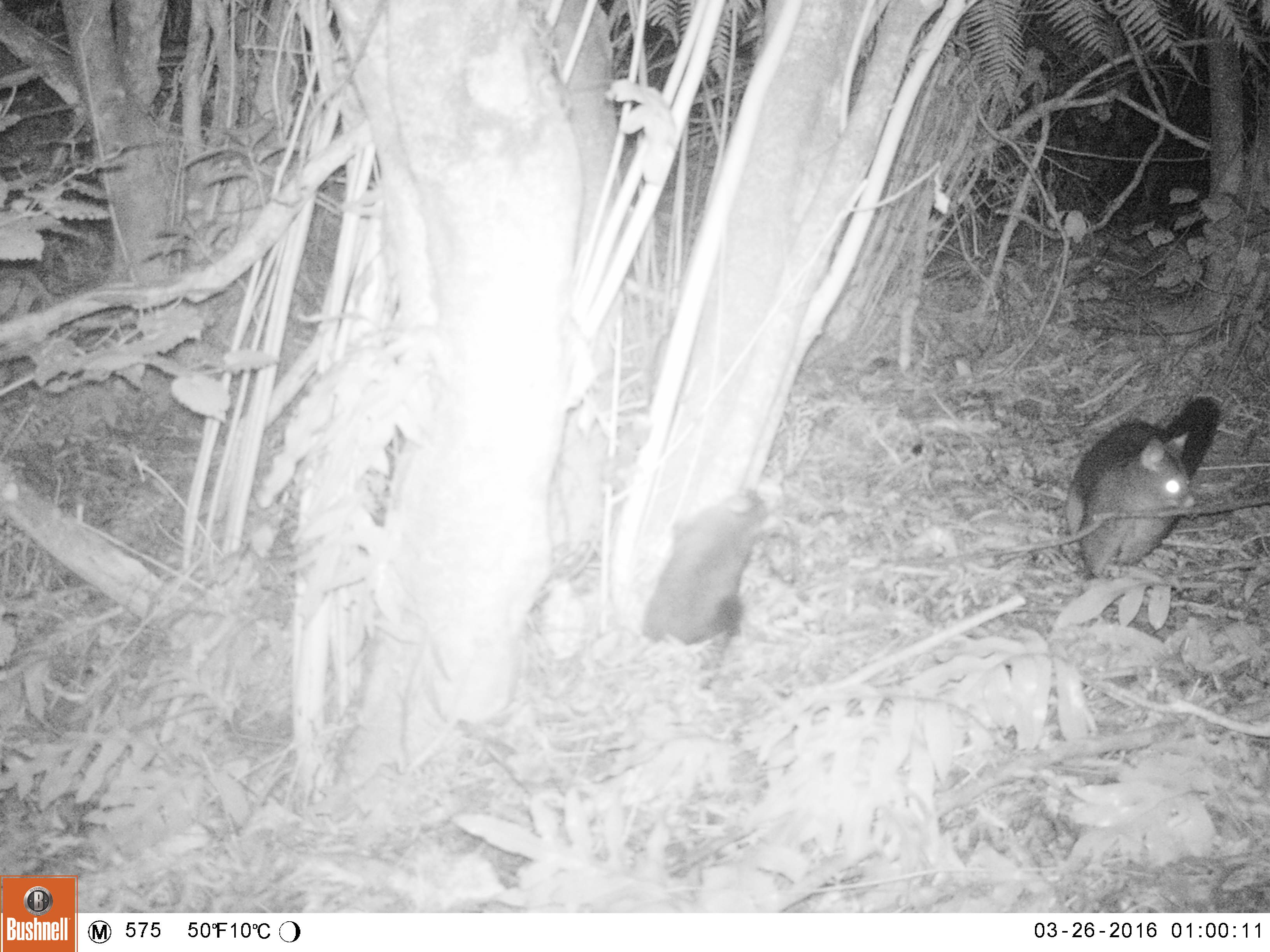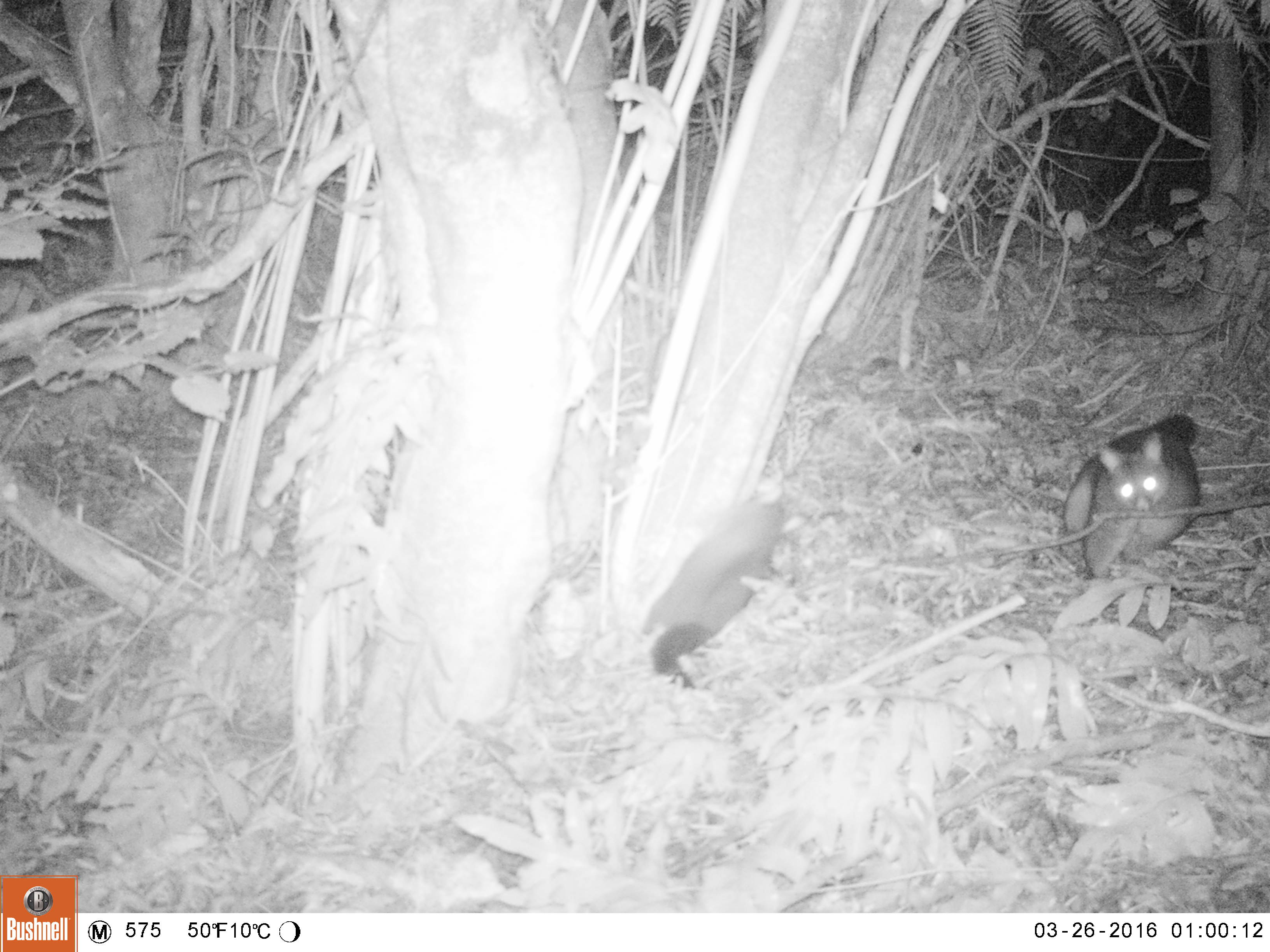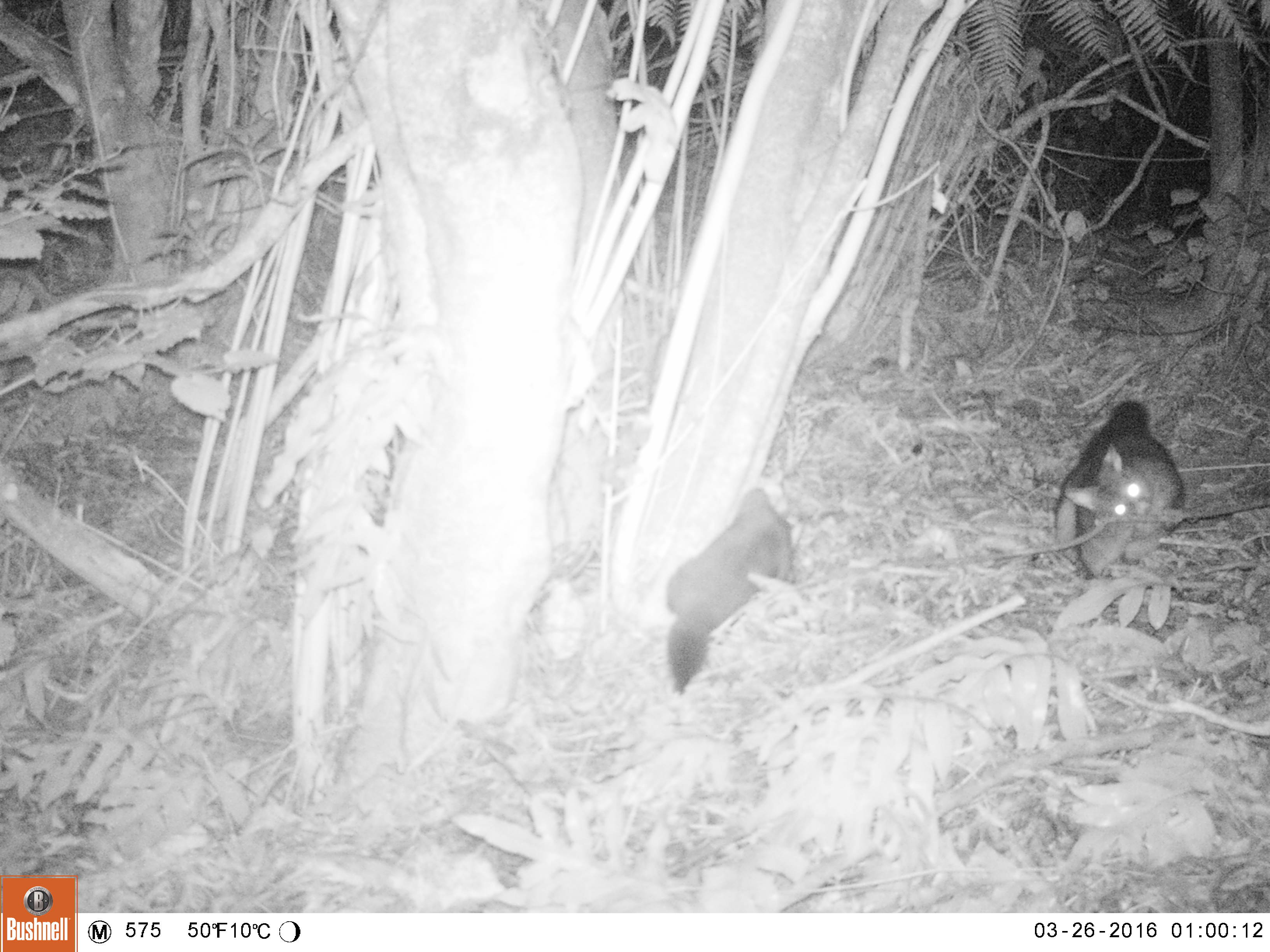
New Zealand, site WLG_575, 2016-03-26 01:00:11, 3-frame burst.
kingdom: Animalia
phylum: Chordata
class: Mammalia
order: Diprotodontia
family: Phalangeridae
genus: Trichosurus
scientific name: Trichosurus vulpecula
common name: common brushtail possum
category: possum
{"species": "possum (common brushtail possum) (Trichosurus vulpecula)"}